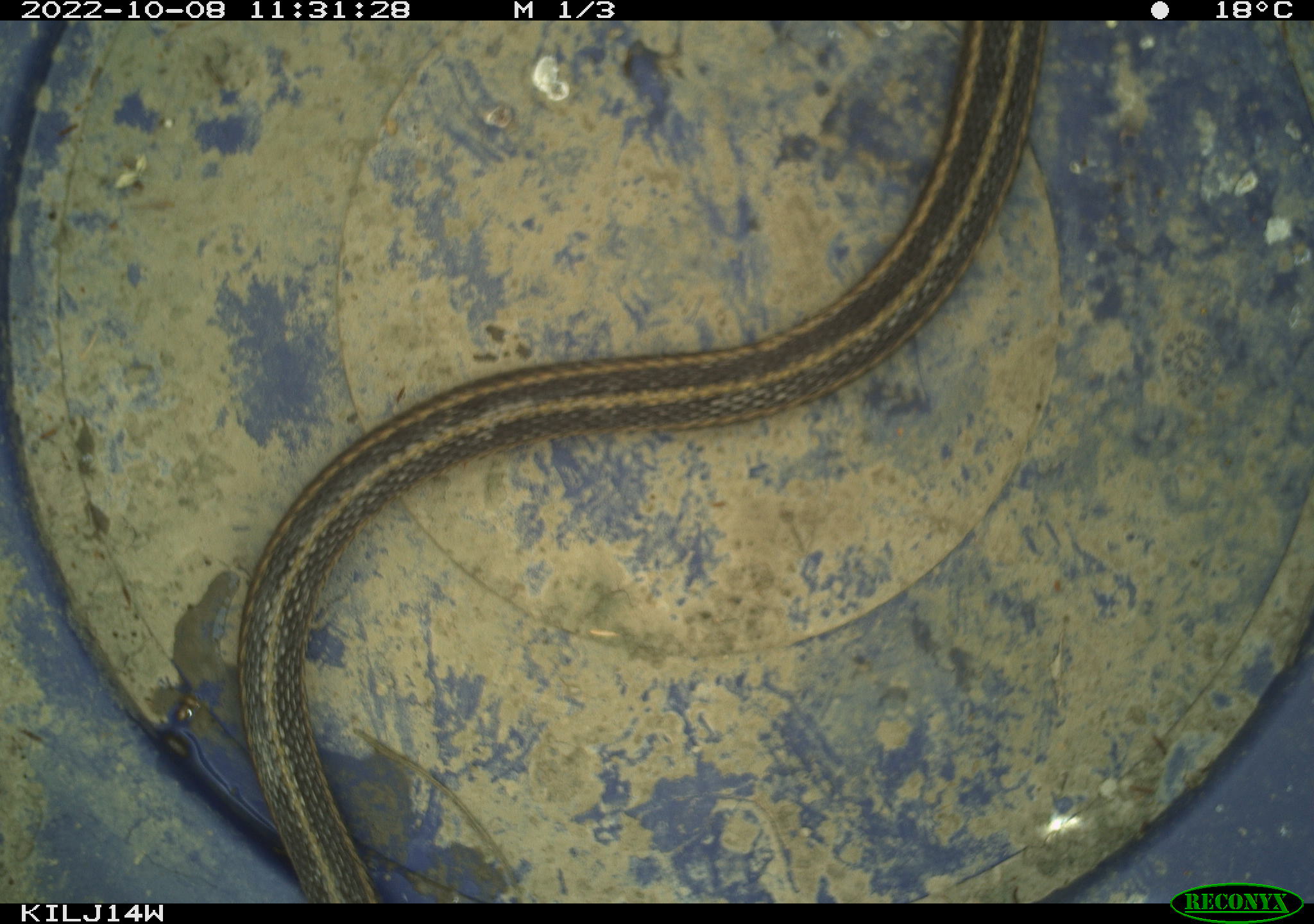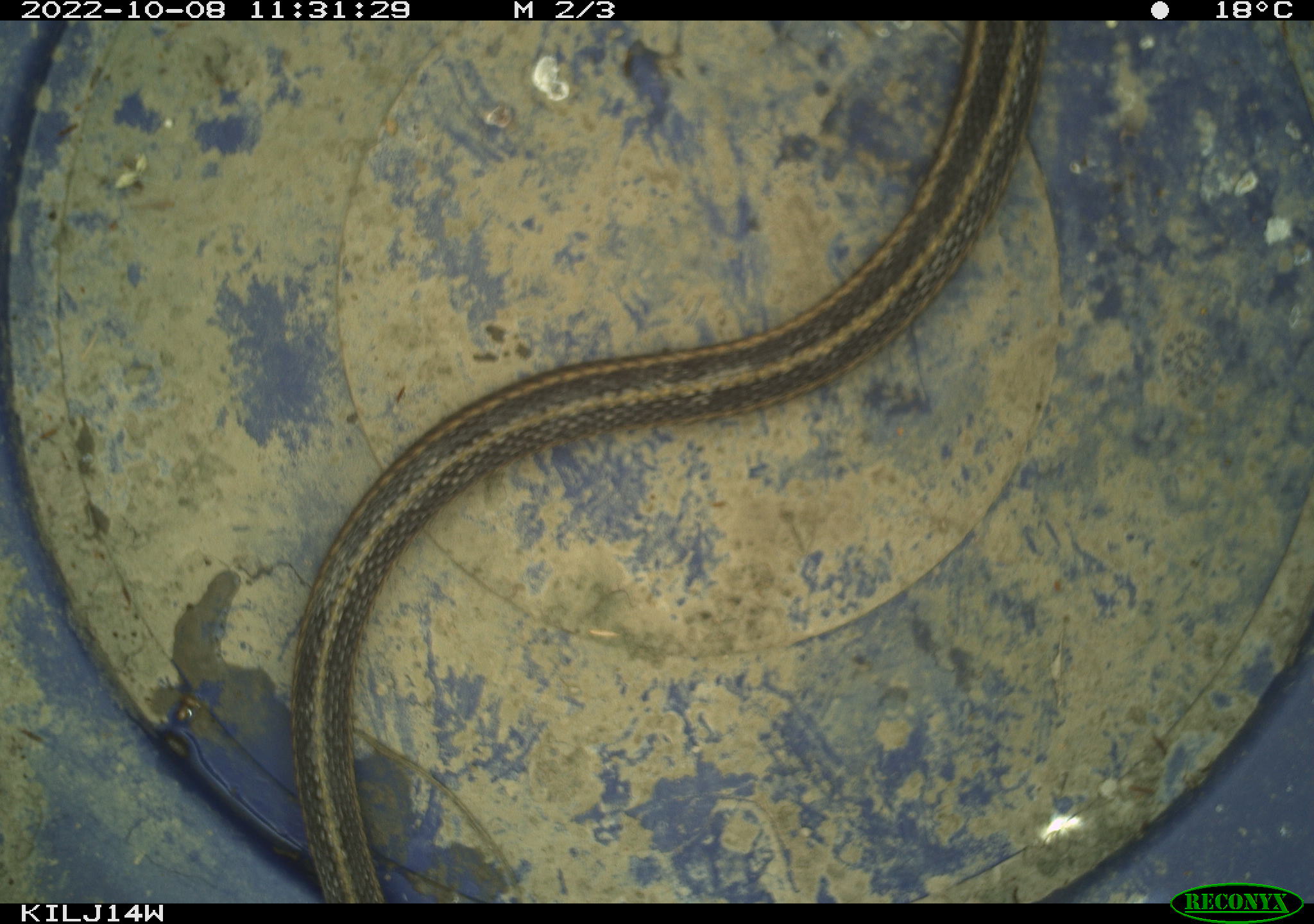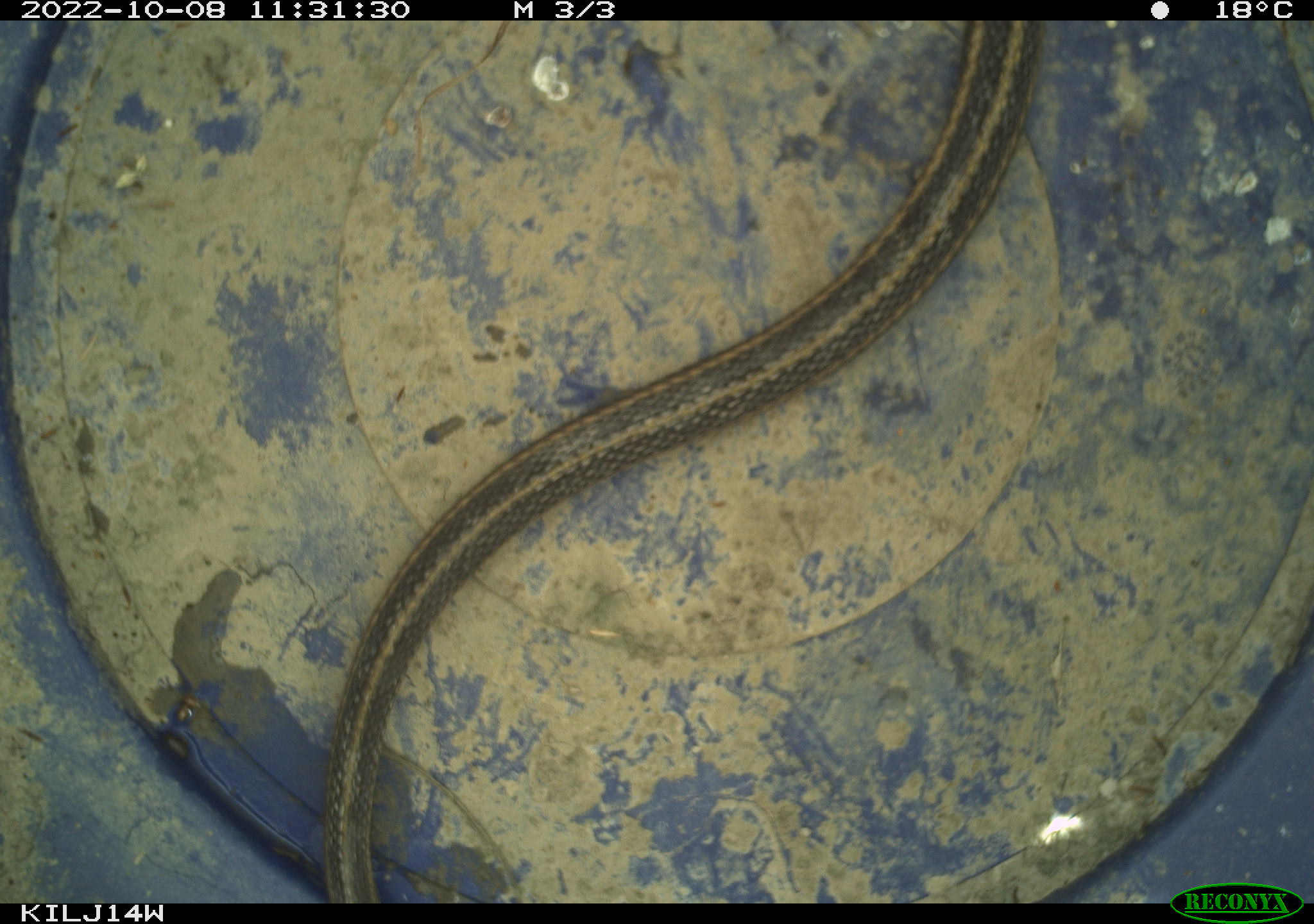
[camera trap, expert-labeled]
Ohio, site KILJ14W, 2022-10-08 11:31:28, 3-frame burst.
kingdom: Animalia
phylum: Chordata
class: Reptilia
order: Squamata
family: Colubridae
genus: Thamnophis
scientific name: Thamnophis sirtalis sirtalis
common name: eastern gartersnake